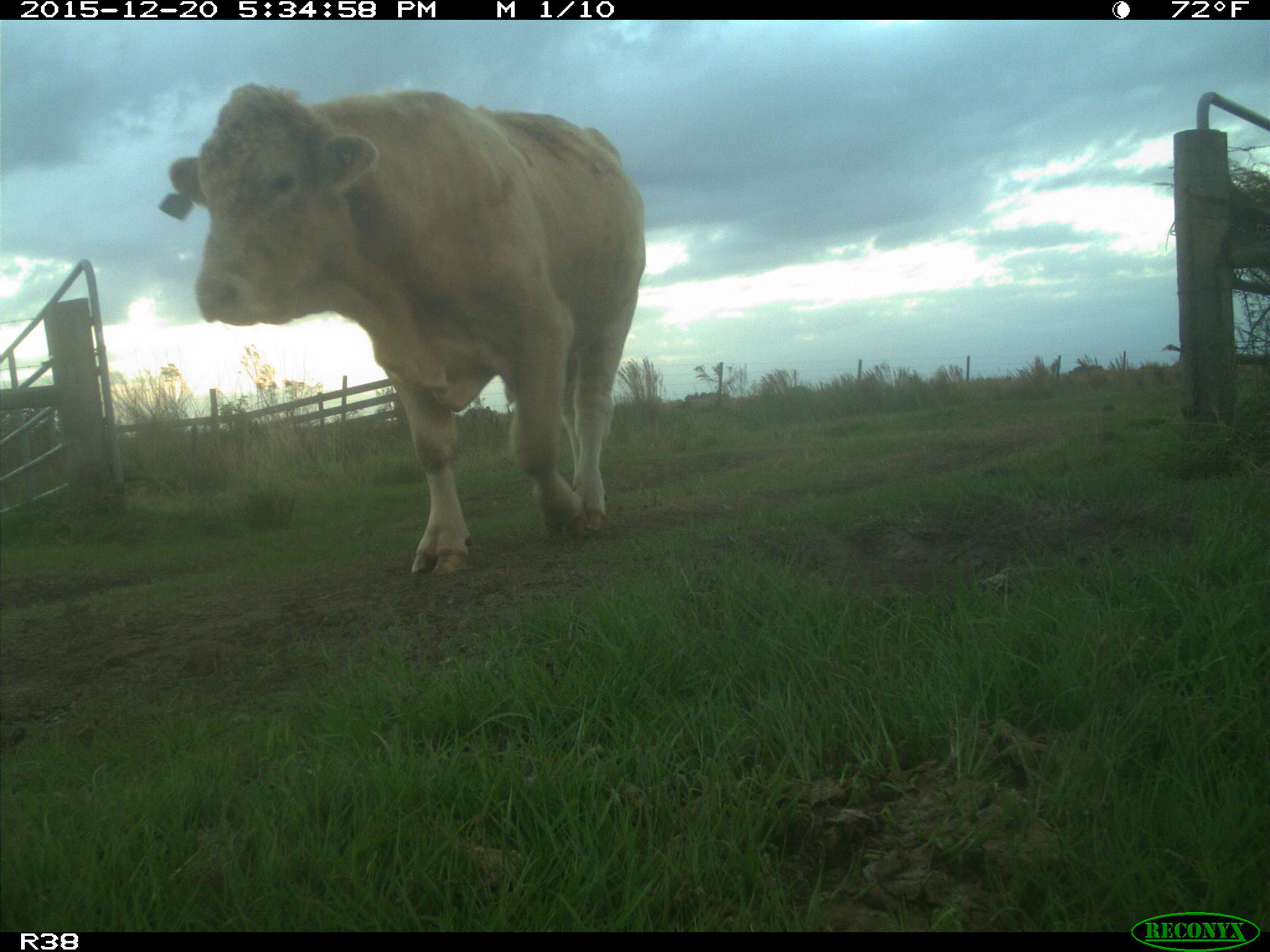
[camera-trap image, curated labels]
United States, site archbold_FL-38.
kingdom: Animalia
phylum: Chordata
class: Mammalia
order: Artiodactyla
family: Bovidae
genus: Bos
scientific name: Bos taurus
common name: domestic cow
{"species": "Bos taurus (domestic cow)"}